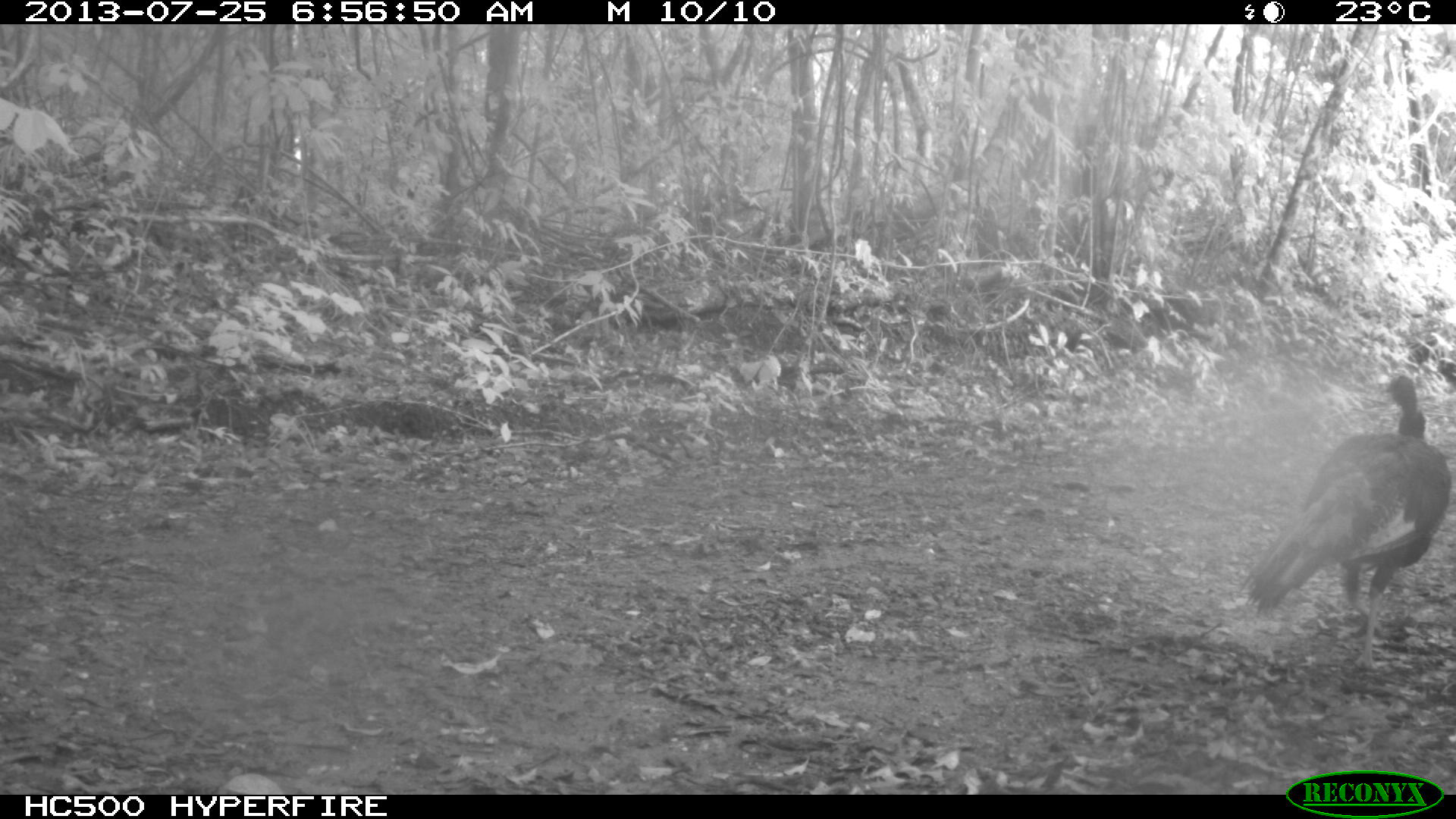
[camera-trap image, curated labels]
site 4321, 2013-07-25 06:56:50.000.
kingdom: Animalia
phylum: Chordata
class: Aves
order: Galliformes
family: Phasianidae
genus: Meleagris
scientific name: Meleagris ocellata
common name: ocellated turkey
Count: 1.